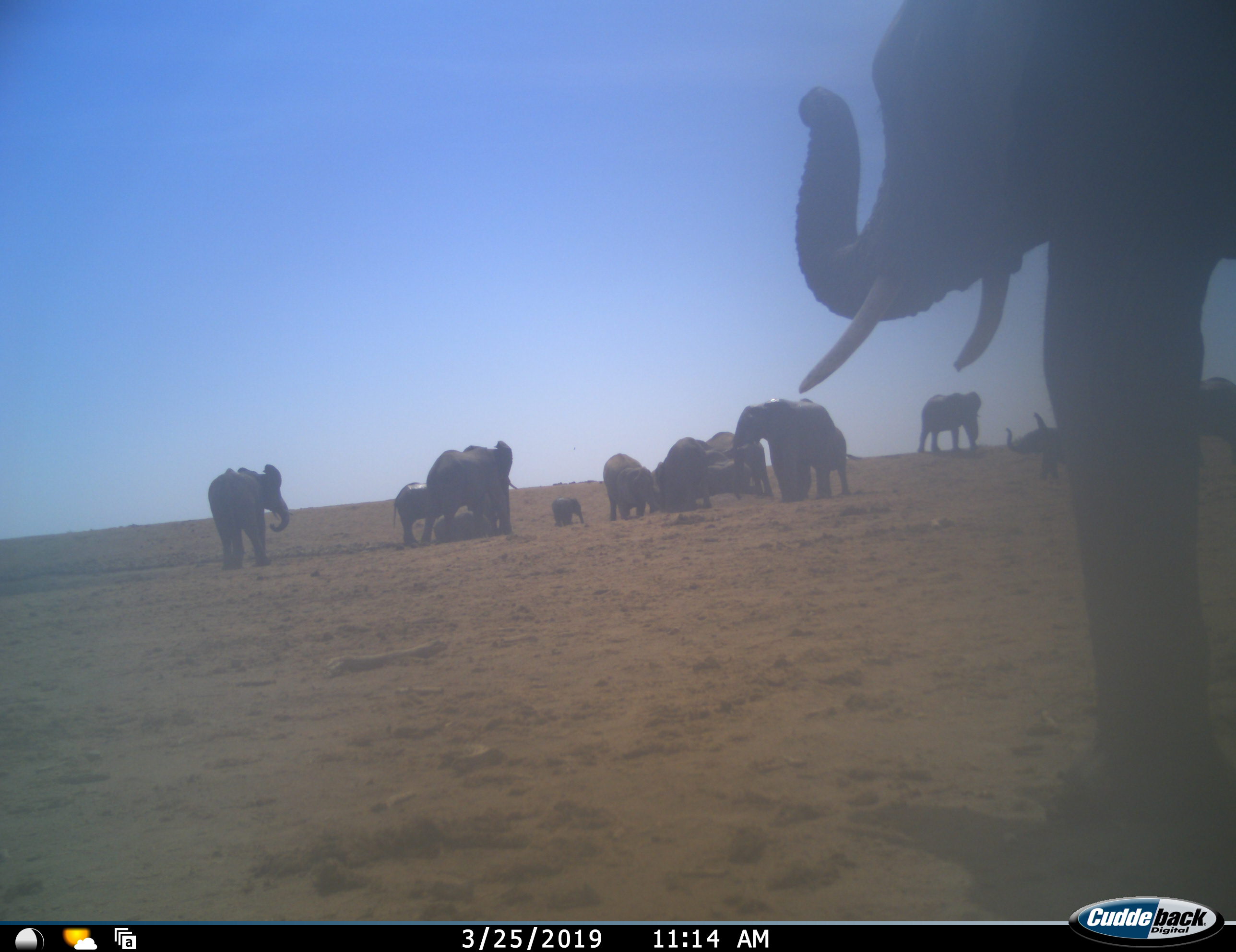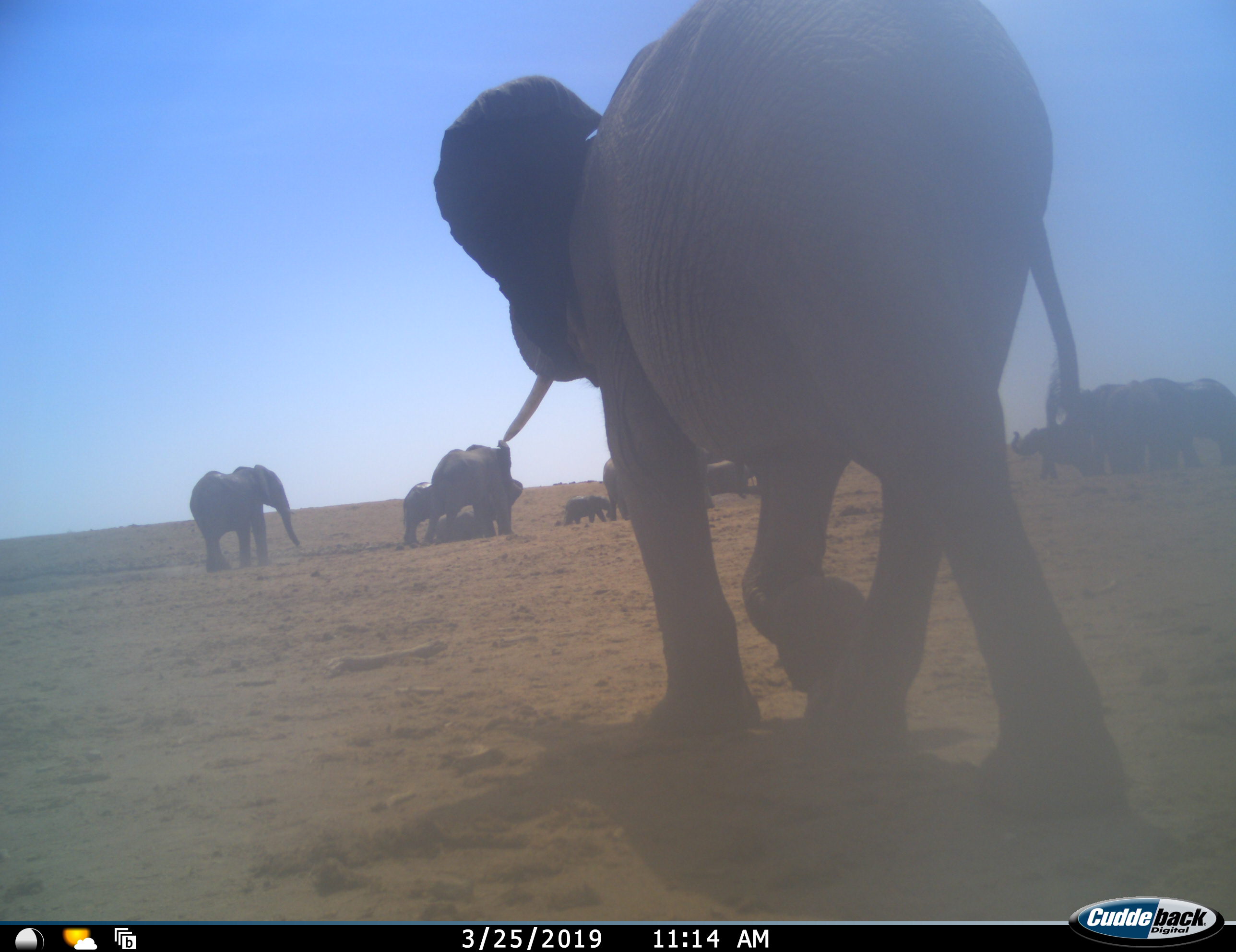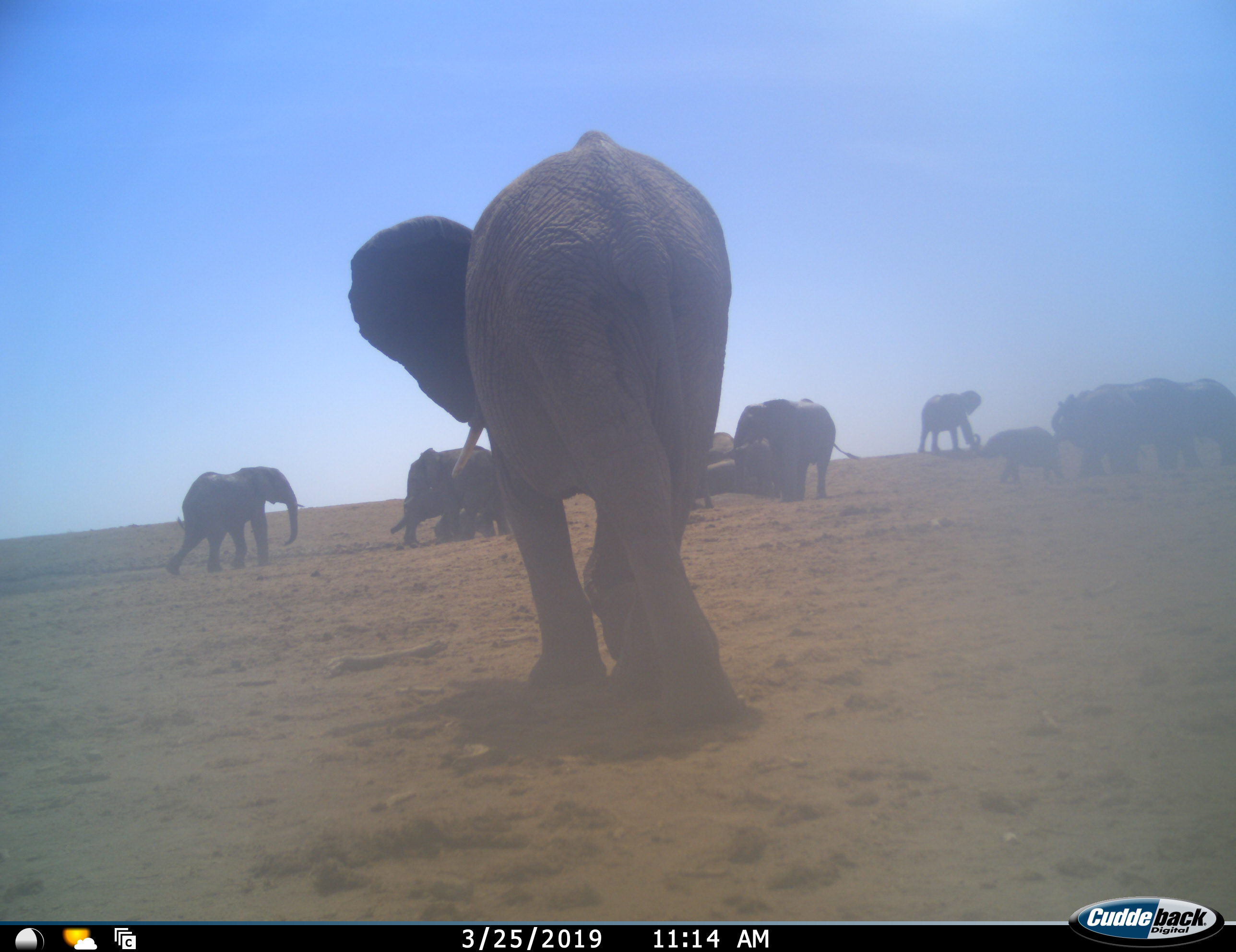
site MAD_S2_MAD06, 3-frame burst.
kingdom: Animalia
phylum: Chordata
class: Mammalia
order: Proboscidea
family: Elephantidae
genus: Loxodonta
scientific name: Loxodonta africana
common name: african bush elephant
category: elephant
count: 11-50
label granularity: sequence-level